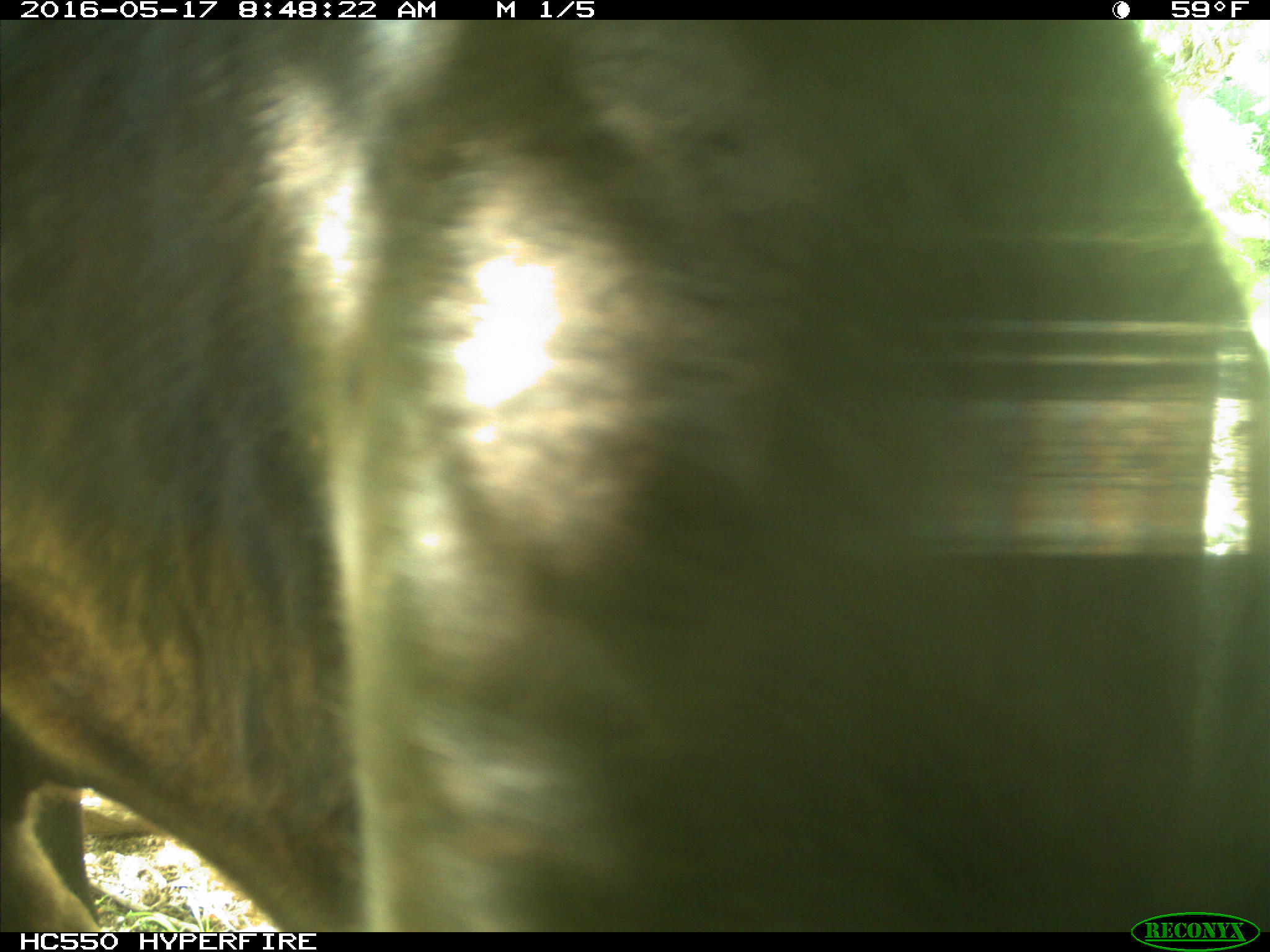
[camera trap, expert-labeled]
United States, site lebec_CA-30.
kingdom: Animalia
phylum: Chordata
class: Mammalia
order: Artiodactyla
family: Bovidae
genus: Bos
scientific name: Bos taurus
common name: domestic cow